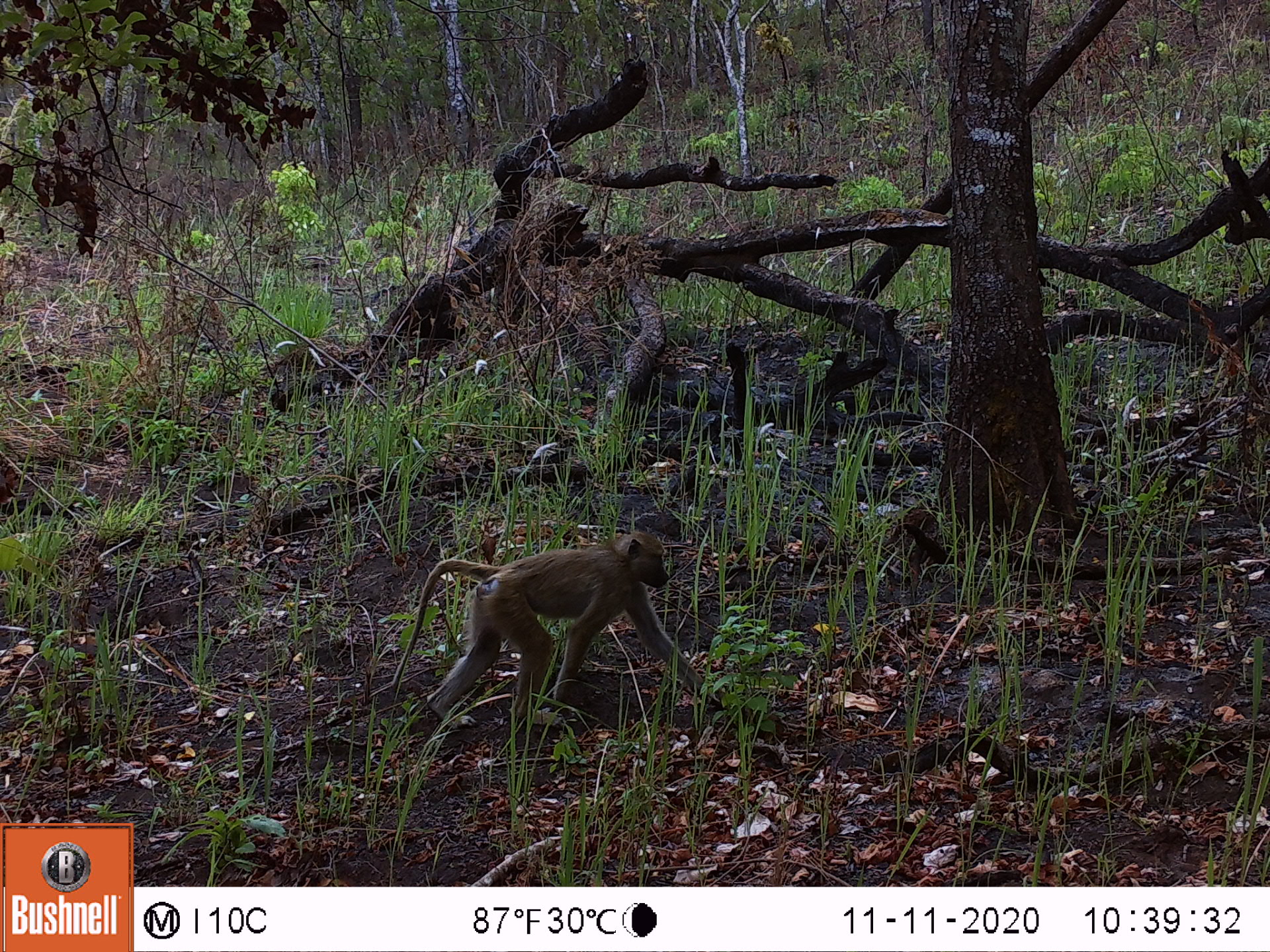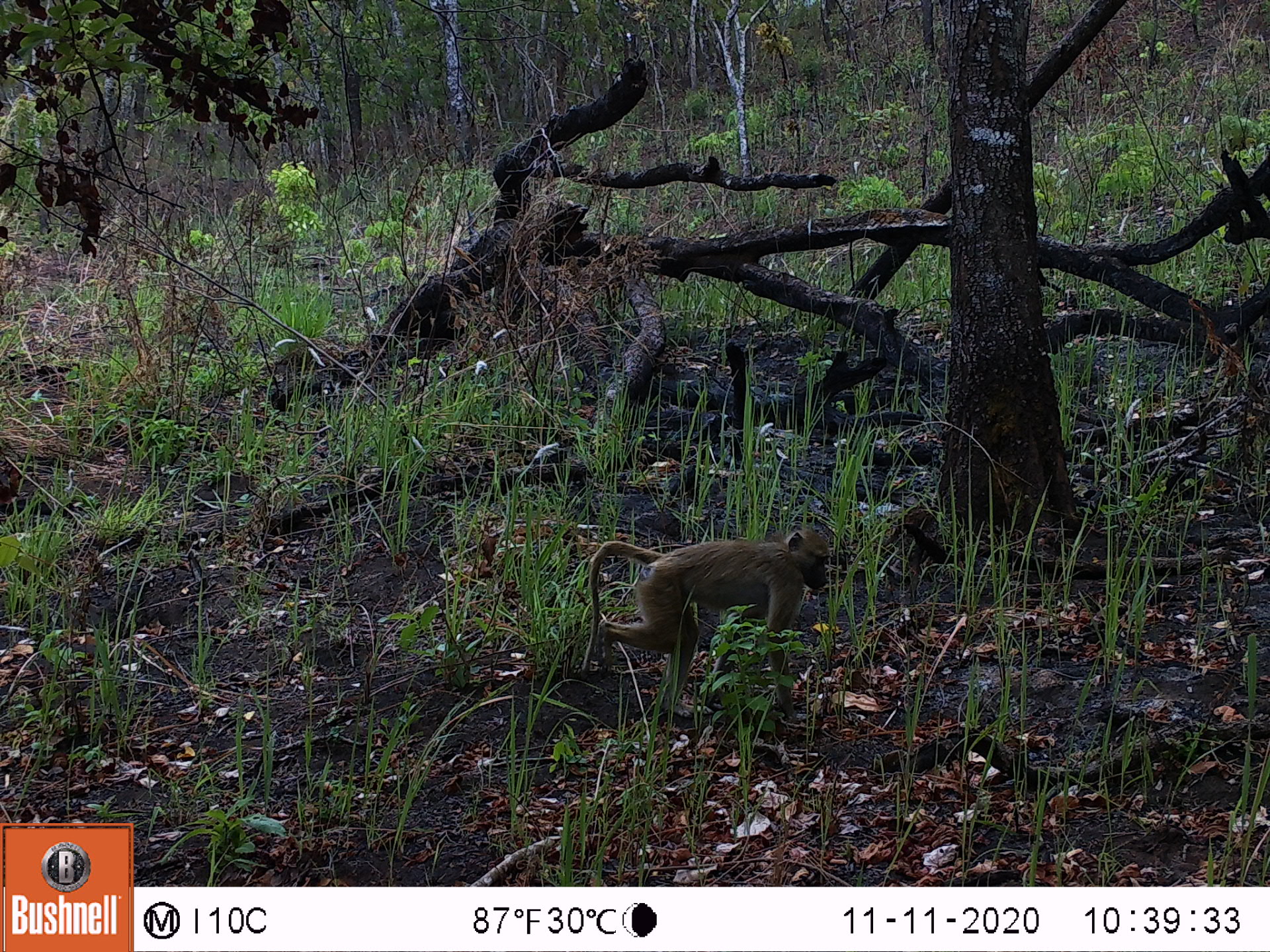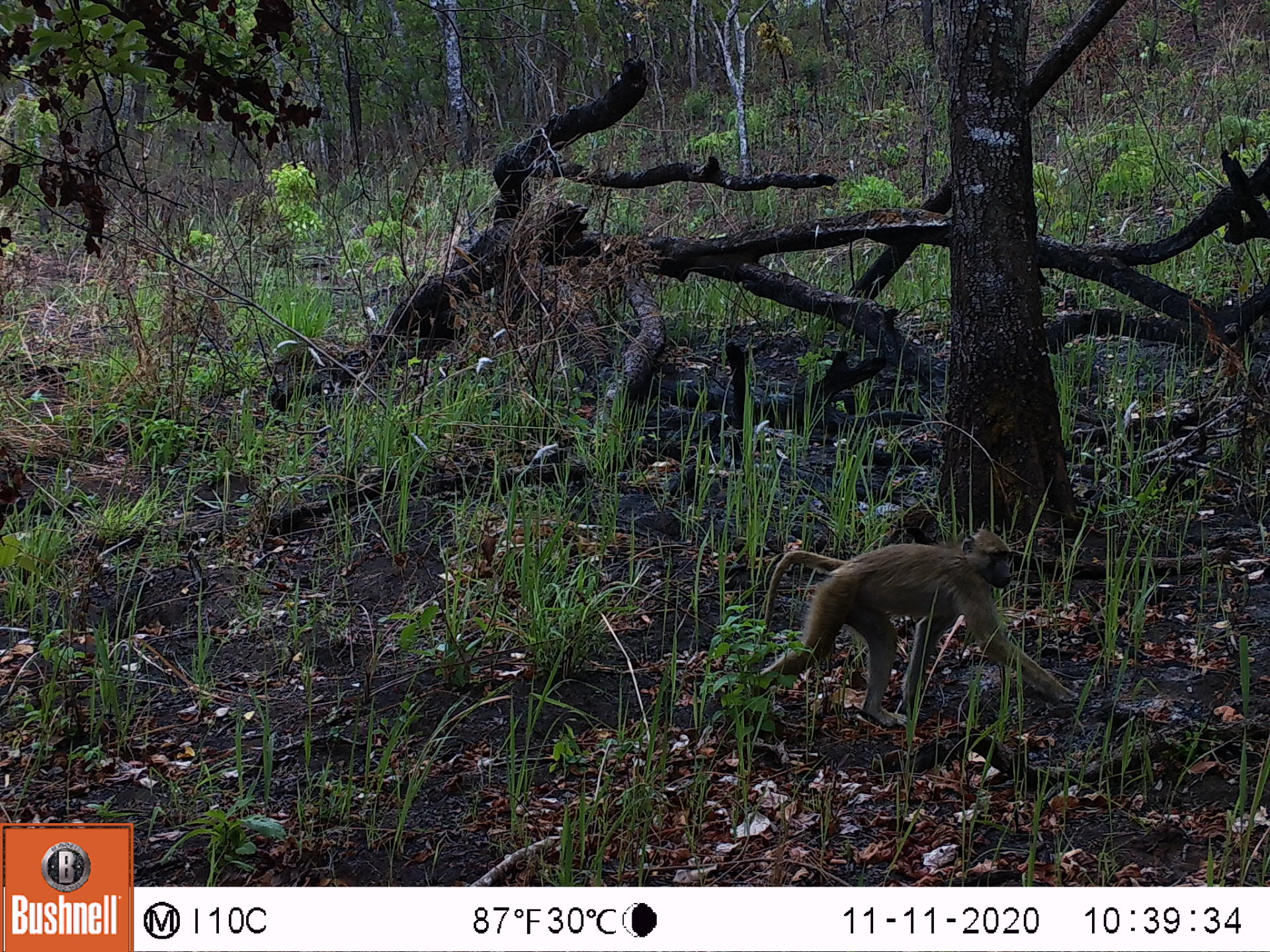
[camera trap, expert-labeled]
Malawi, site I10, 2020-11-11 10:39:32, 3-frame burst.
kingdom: Animalia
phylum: Chordata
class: Mammalia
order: Primates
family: Cercopithecidae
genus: Papio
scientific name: Papio cynocephalus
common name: yellow baboon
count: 2